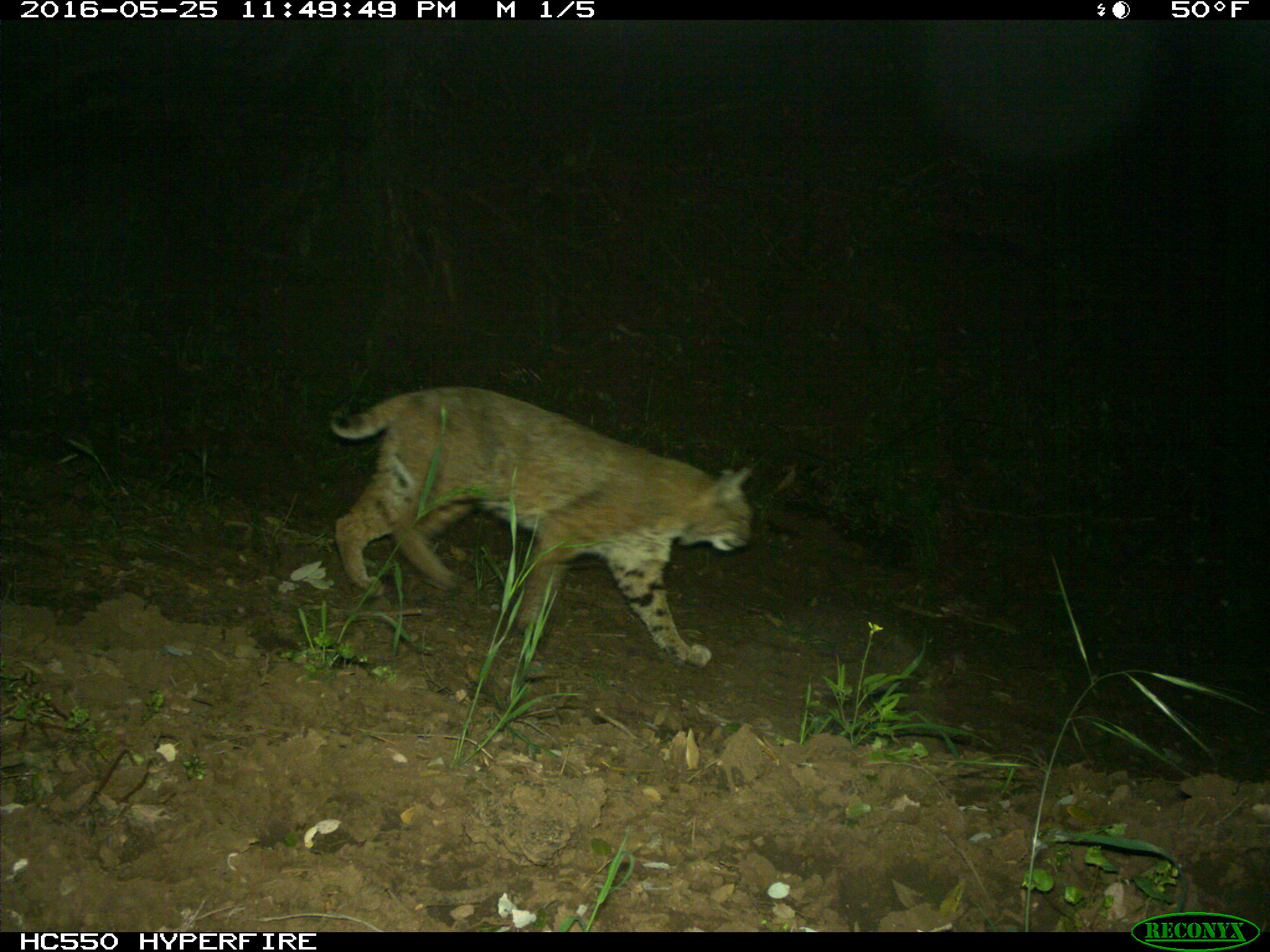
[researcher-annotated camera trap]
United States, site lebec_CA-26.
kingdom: Animalia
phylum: Chordata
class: Mammalia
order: Carnivora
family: Felidae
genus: Lynx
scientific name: Lynx rufus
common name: bobcat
Lynx rufus (bobcat).